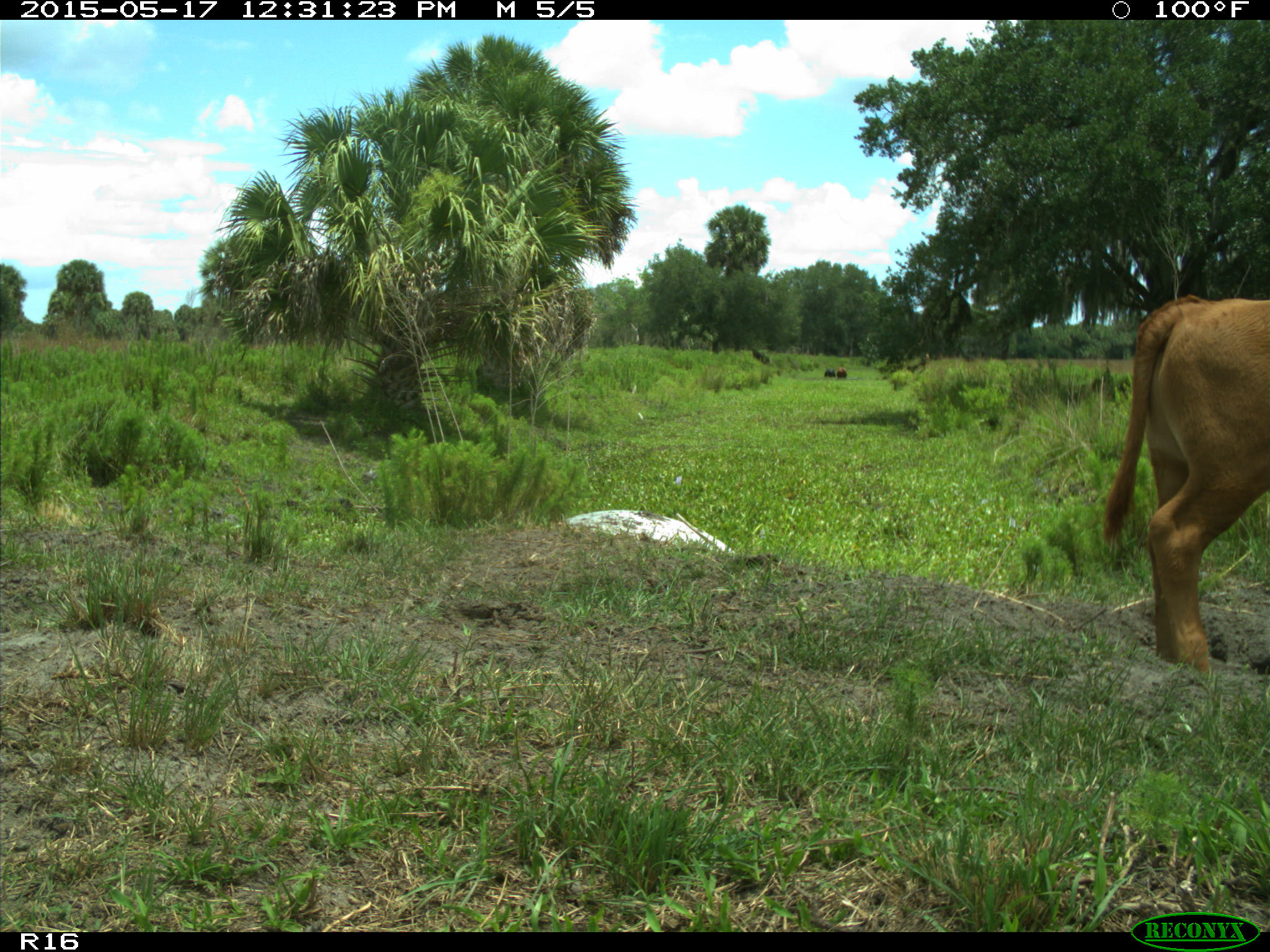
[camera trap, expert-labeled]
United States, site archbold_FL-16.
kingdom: Animalia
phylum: Chordata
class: Mammalia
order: Artiodactyla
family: Bovidae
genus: Bos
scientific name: Bos taurus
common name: domestic cow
Bos taurus (domestic cow).